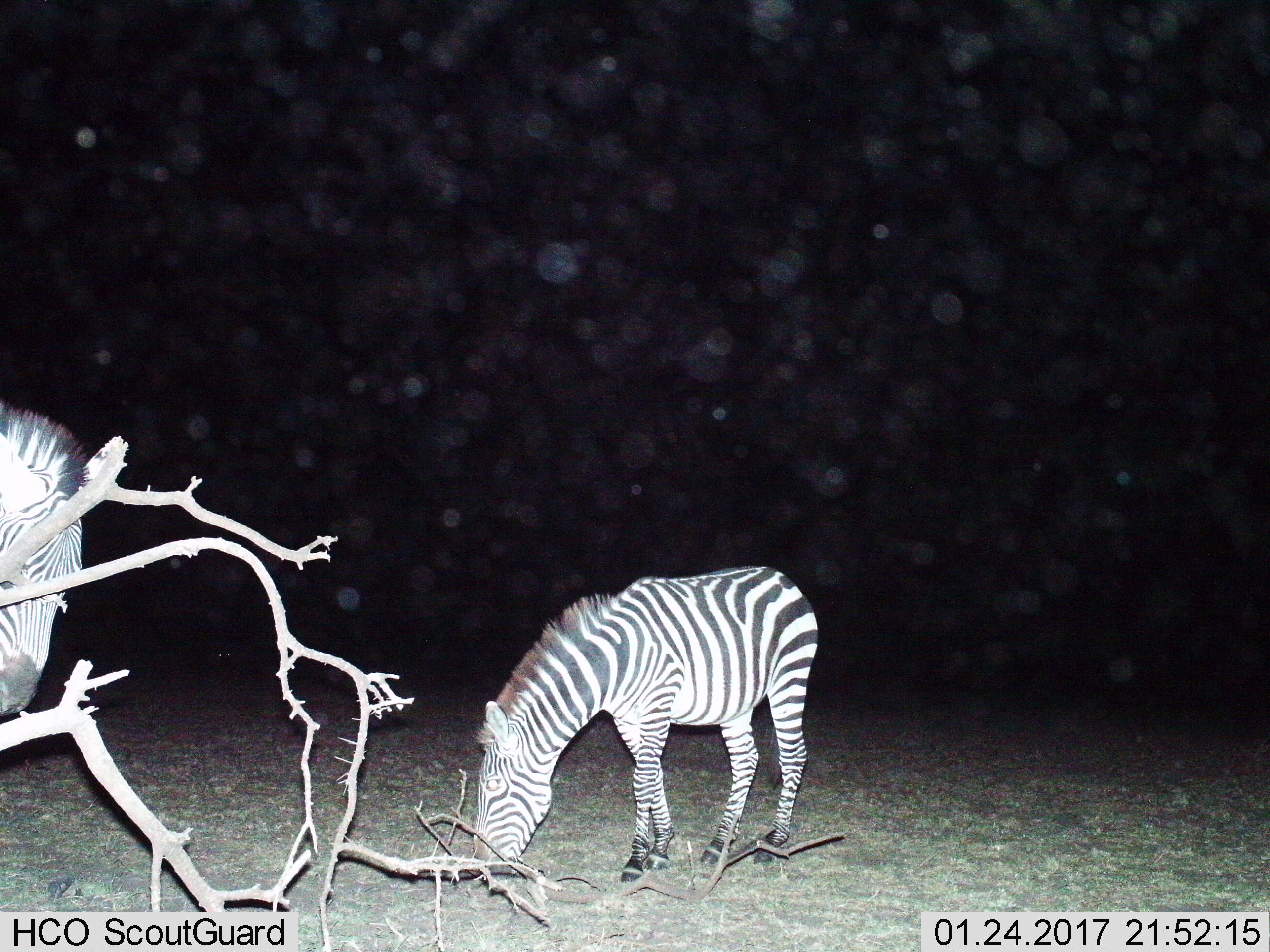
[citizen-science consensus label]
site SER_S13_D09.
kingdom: Animalia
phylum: Chordata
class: Mammalia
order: Perissodactyla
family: Equidae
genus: Equus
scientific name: Equus quagga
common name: plains zebra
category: zebraplains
Zebraplains (plains zebra) (Equus quagga), count 2. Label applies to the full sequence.